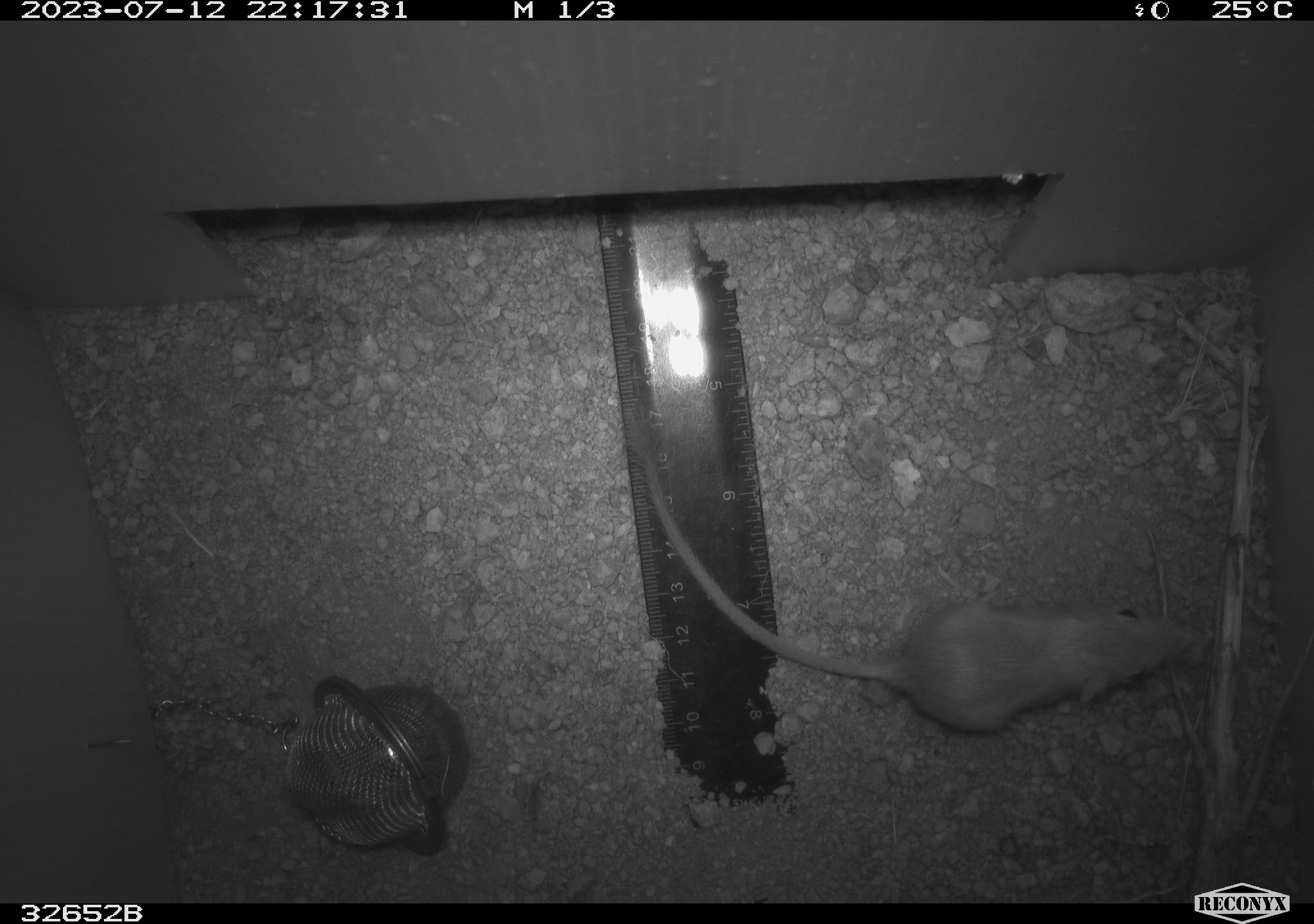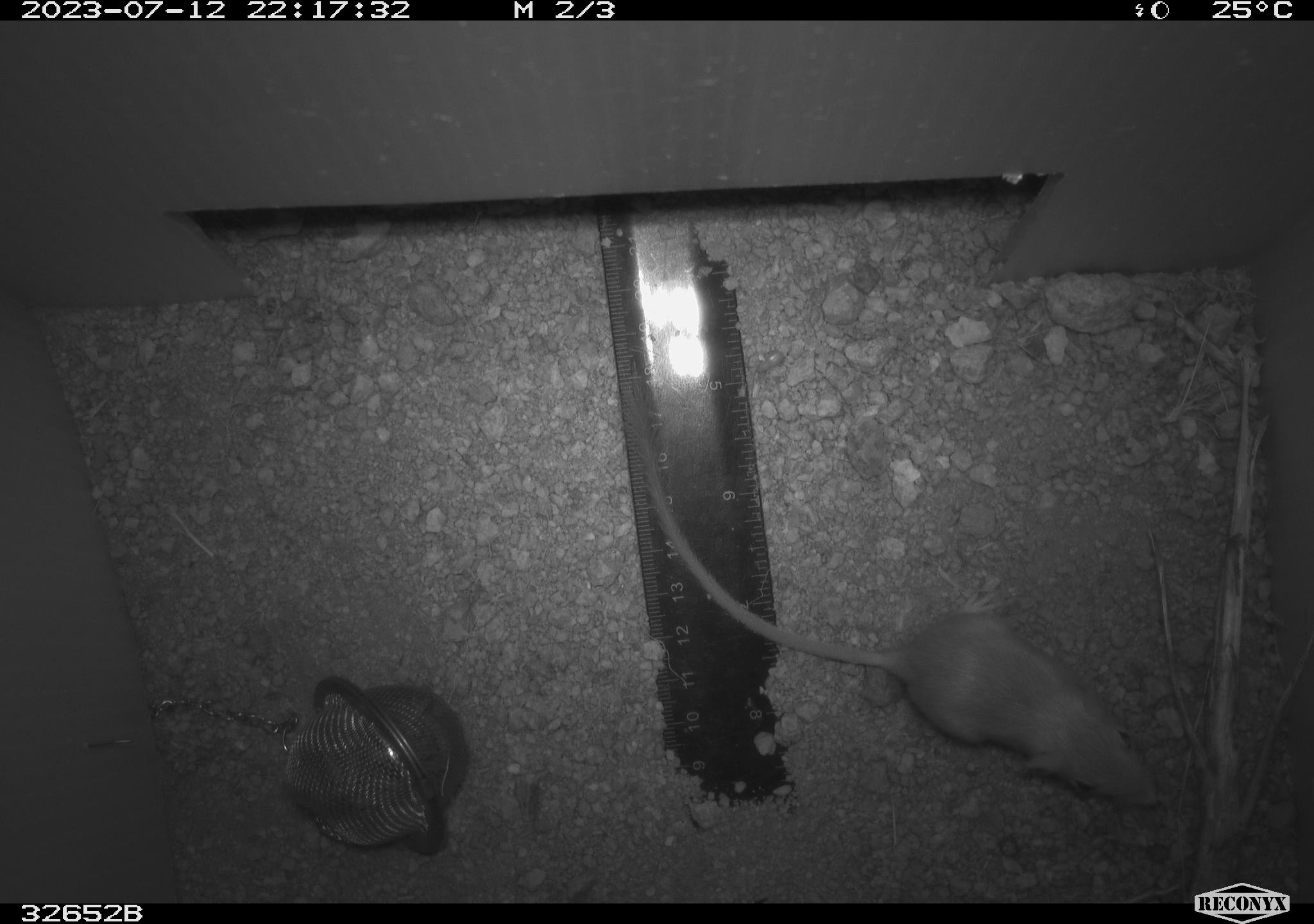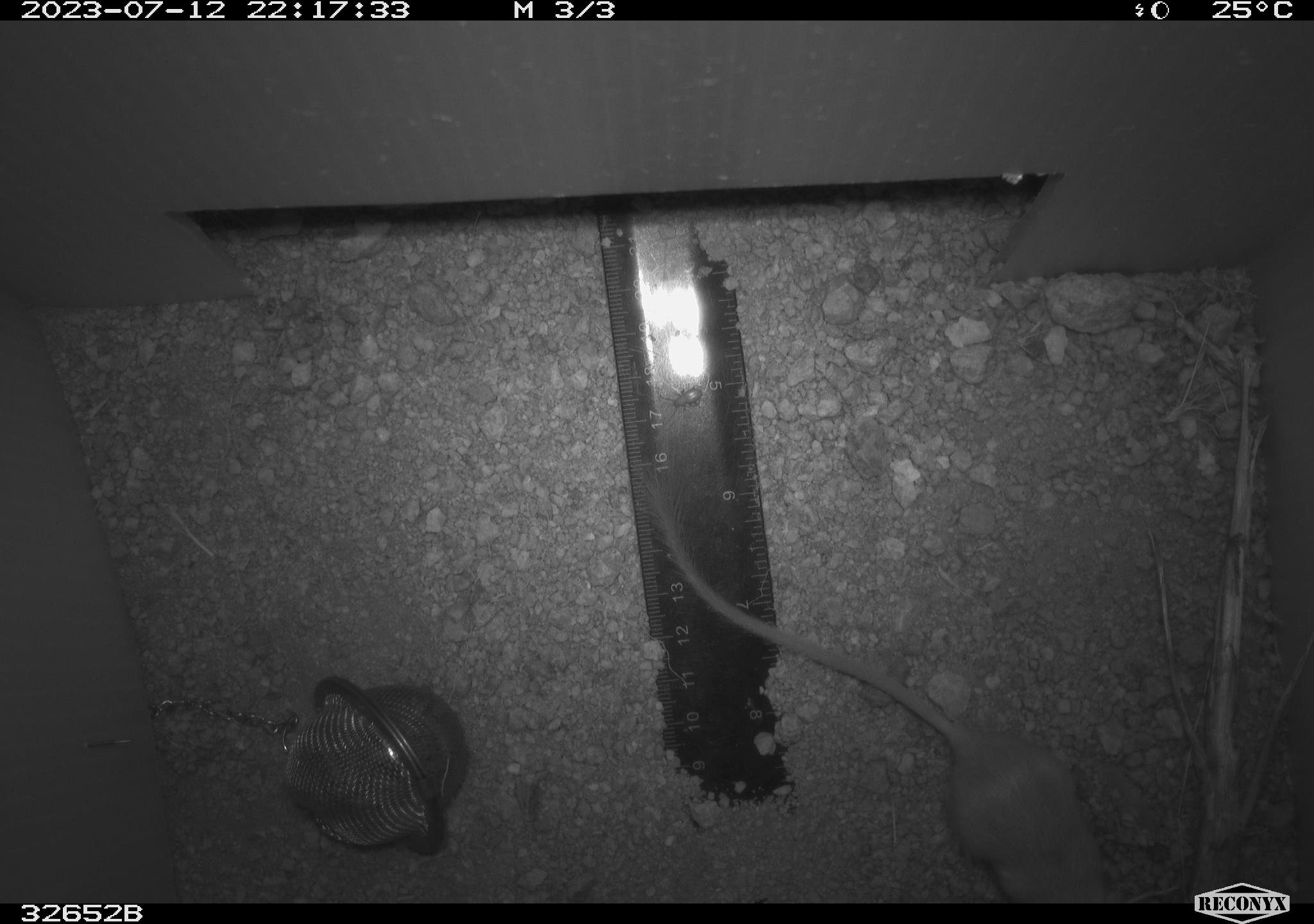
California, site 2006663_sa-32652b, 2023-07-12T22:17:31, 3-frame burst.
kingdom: Animalia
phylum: Chordata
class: Mammalia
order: Rodentia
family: Heteromyidae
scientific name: Heteromyidae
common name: kangaroo rats and pocket mice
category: heteromyidae family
Heteromyidae family (kangaroo rats and pocket mice) (Heteromyidae).